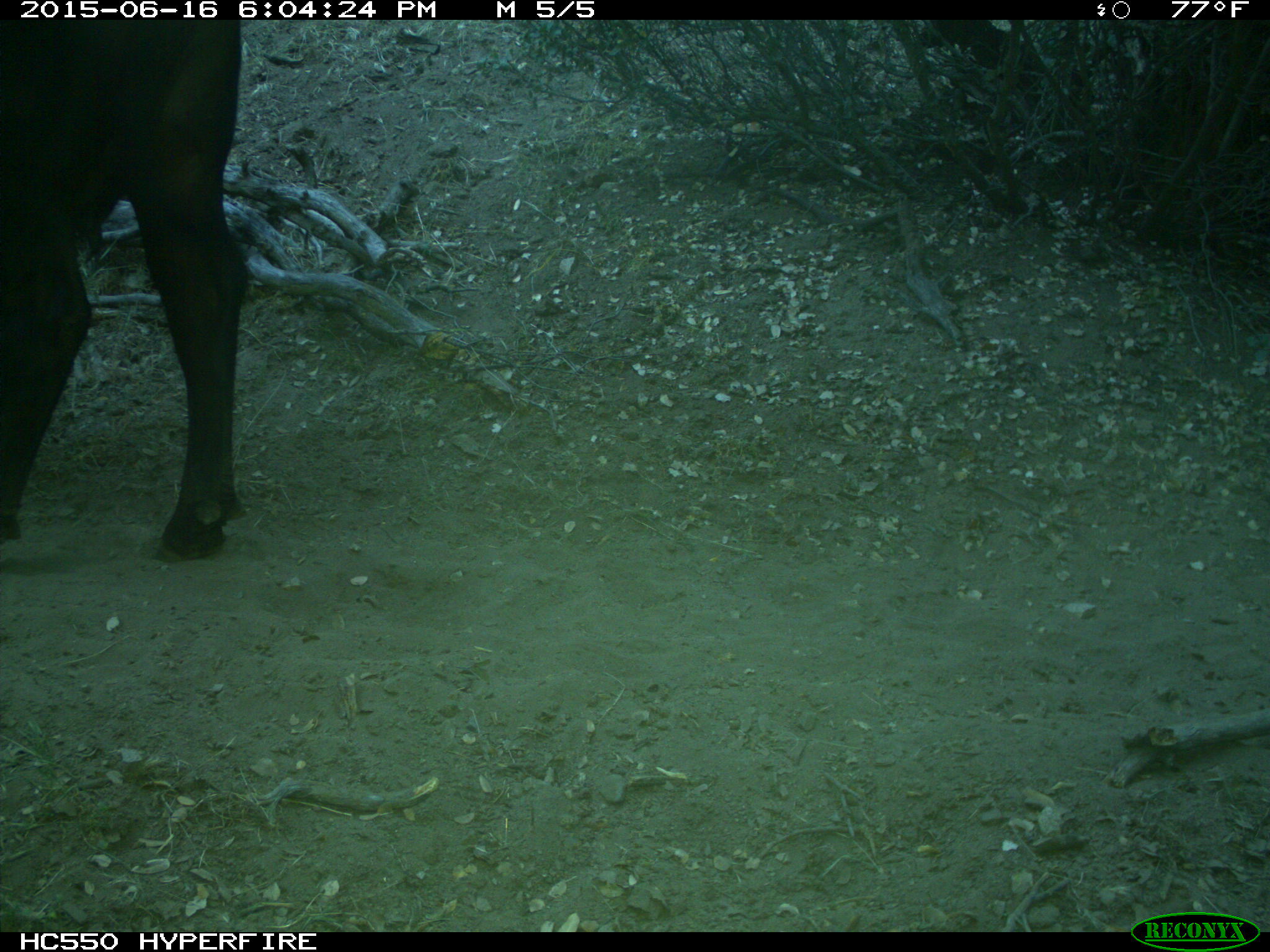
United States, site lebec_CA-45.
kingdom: Animalia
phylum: Chordata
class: Mammalia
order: Artiodactyla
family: Bovidae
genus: Bos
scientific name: Bos taurus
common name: domestic cow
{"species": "Bos taurus (domestic cow)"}